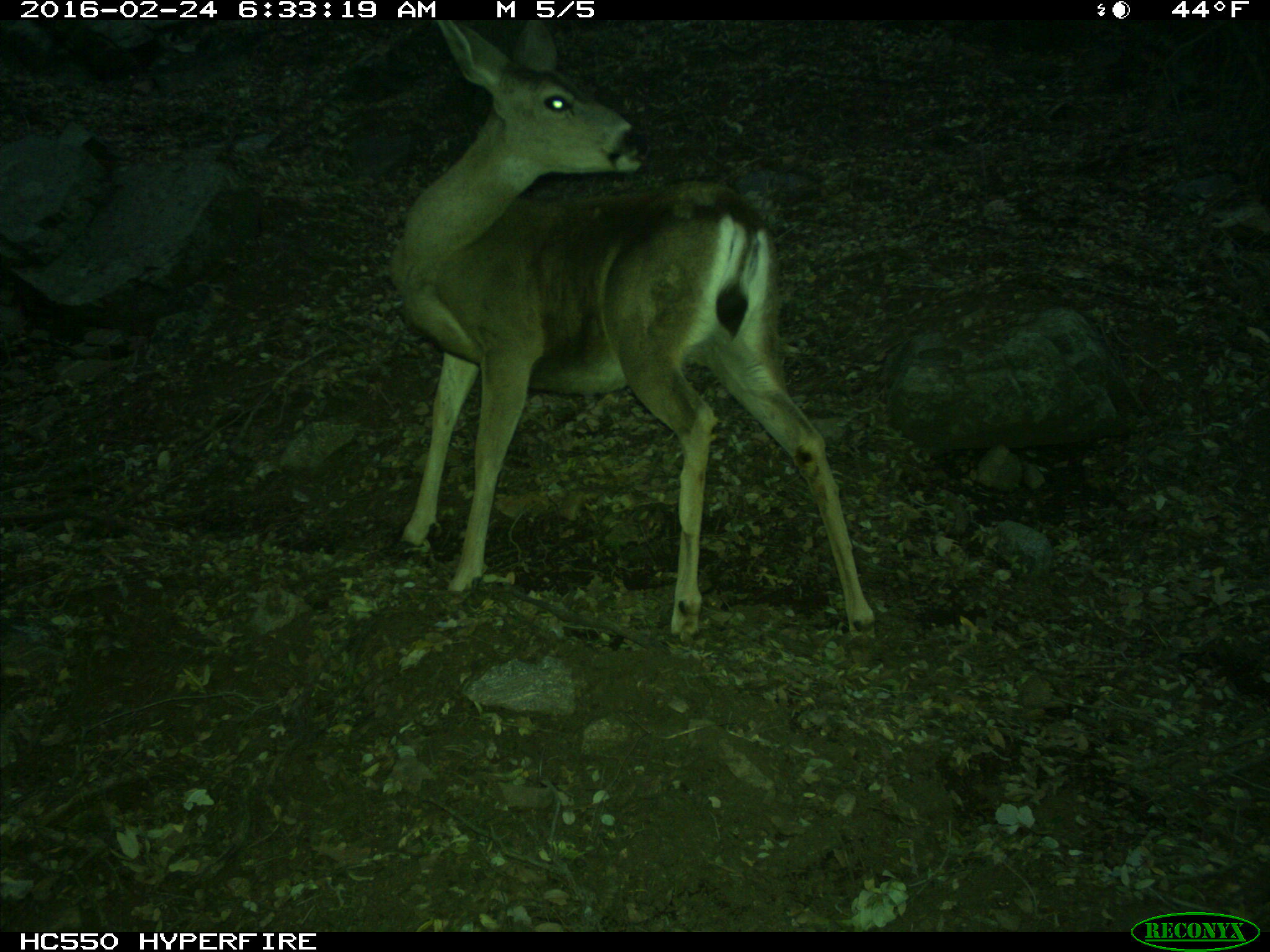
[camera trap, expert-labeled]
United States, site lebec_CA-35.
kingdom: Animalia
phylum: Chordata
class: Mammalia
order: Artiodactyla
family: Cervidae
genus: Odocoileus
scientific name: Odocoileus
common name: deer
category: unidentified deer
Unidentified deer (deer) (Odocoileus).